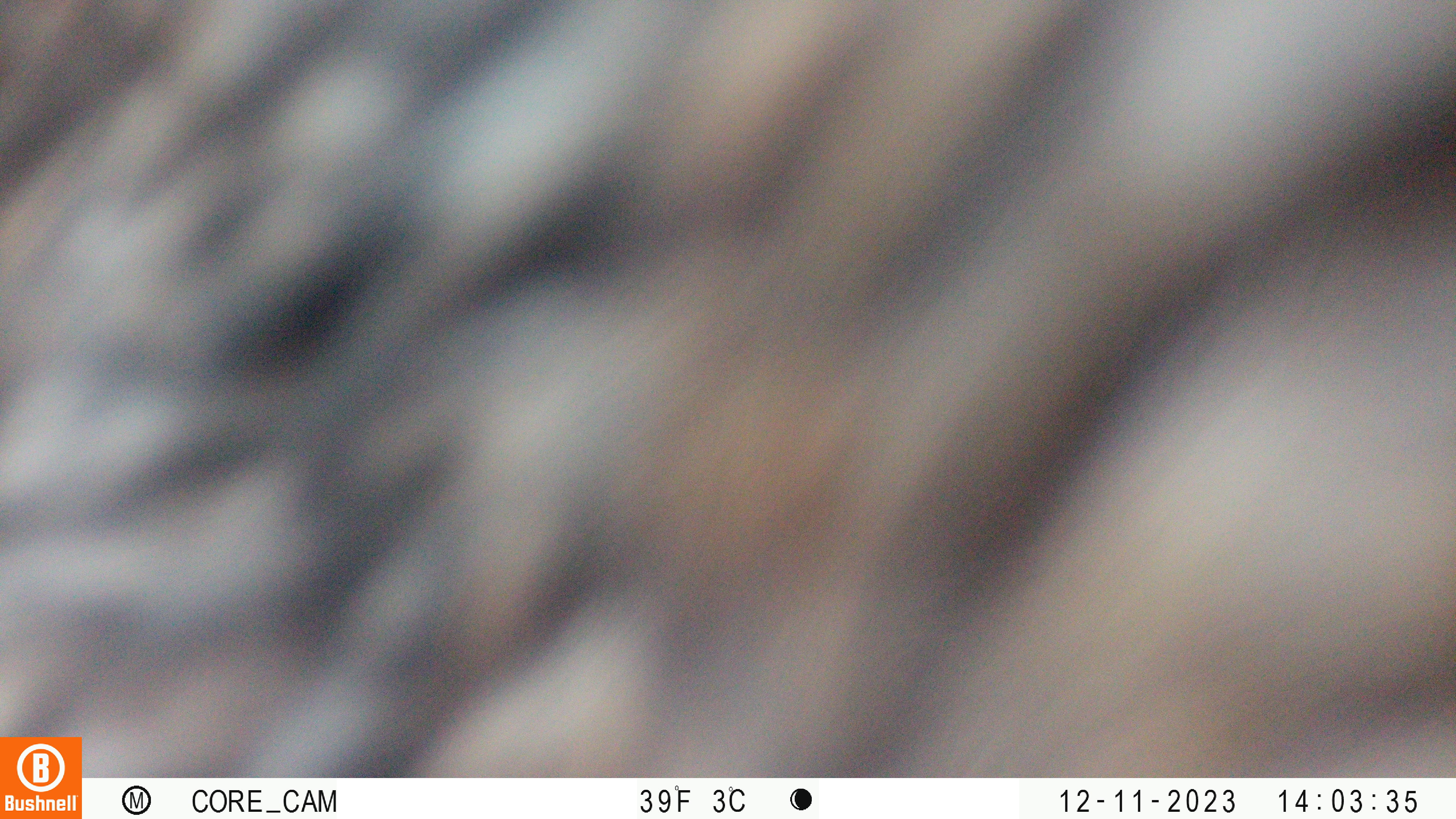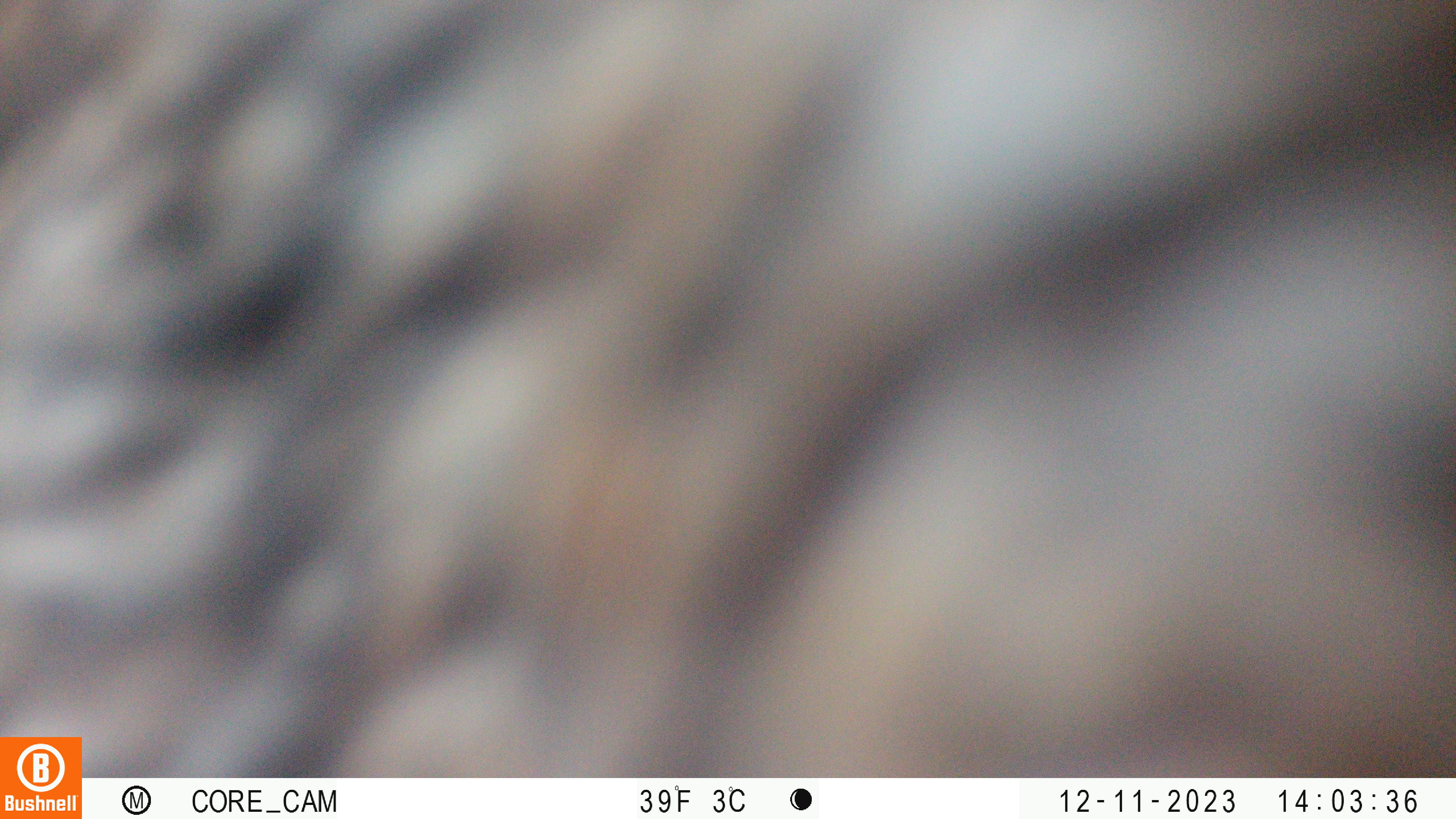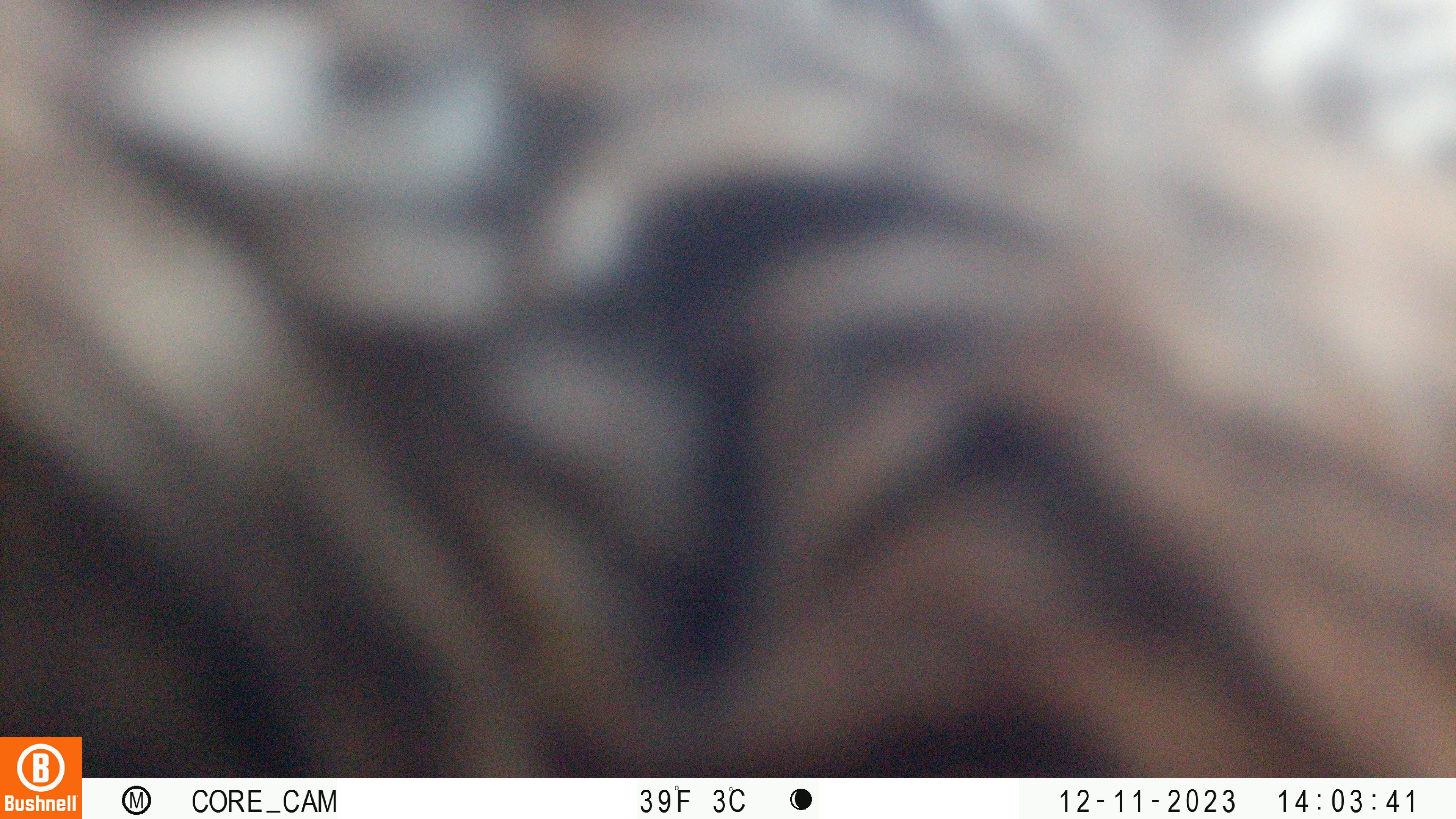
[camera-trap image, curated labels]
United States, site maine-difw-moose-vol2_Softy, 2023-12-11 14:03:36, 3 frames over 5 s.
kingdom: Animalia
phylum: Chordata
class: Mammalia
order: Artiodactyla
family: Cervidae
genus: Alces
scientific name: Alces alces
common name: moose